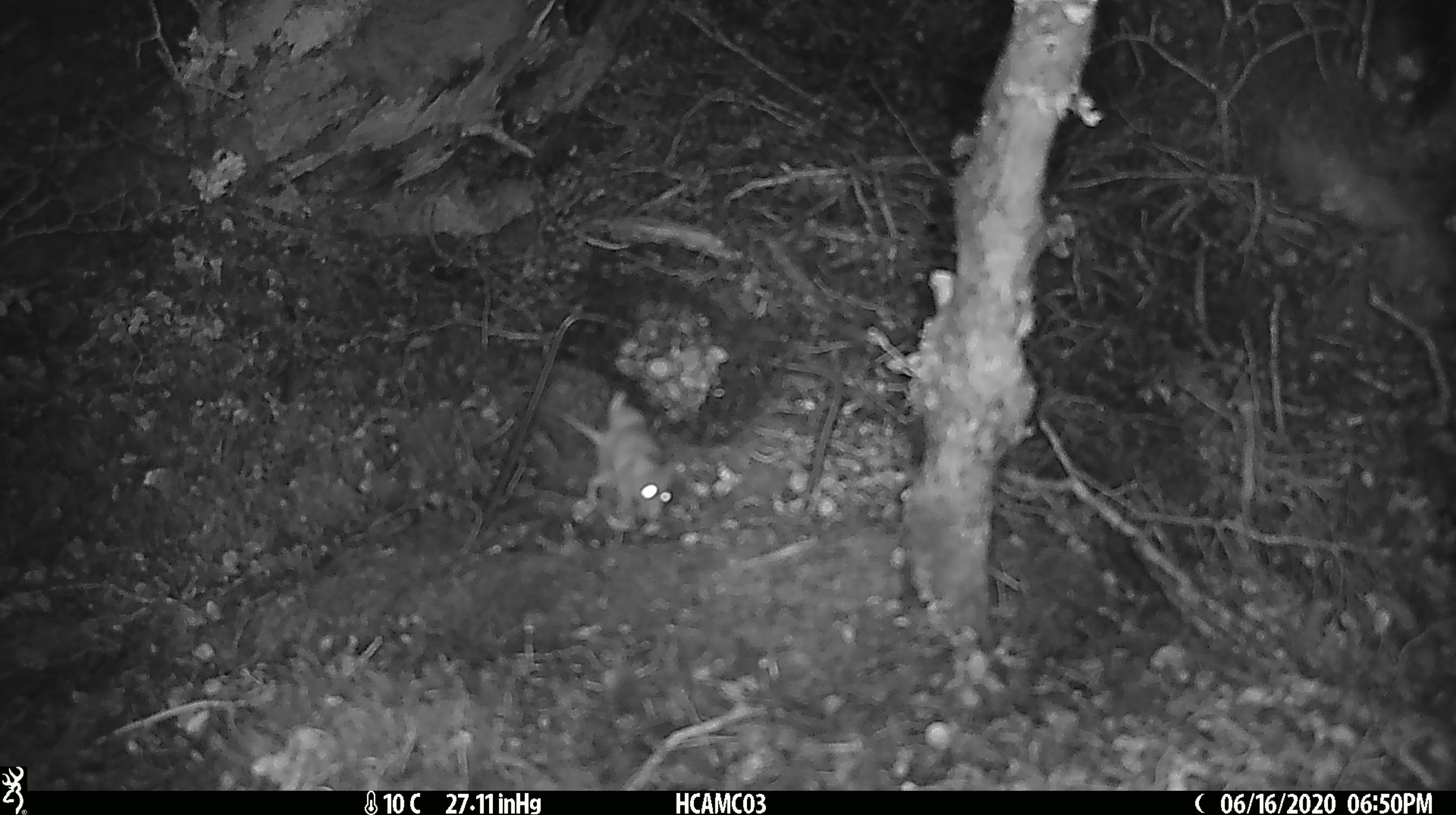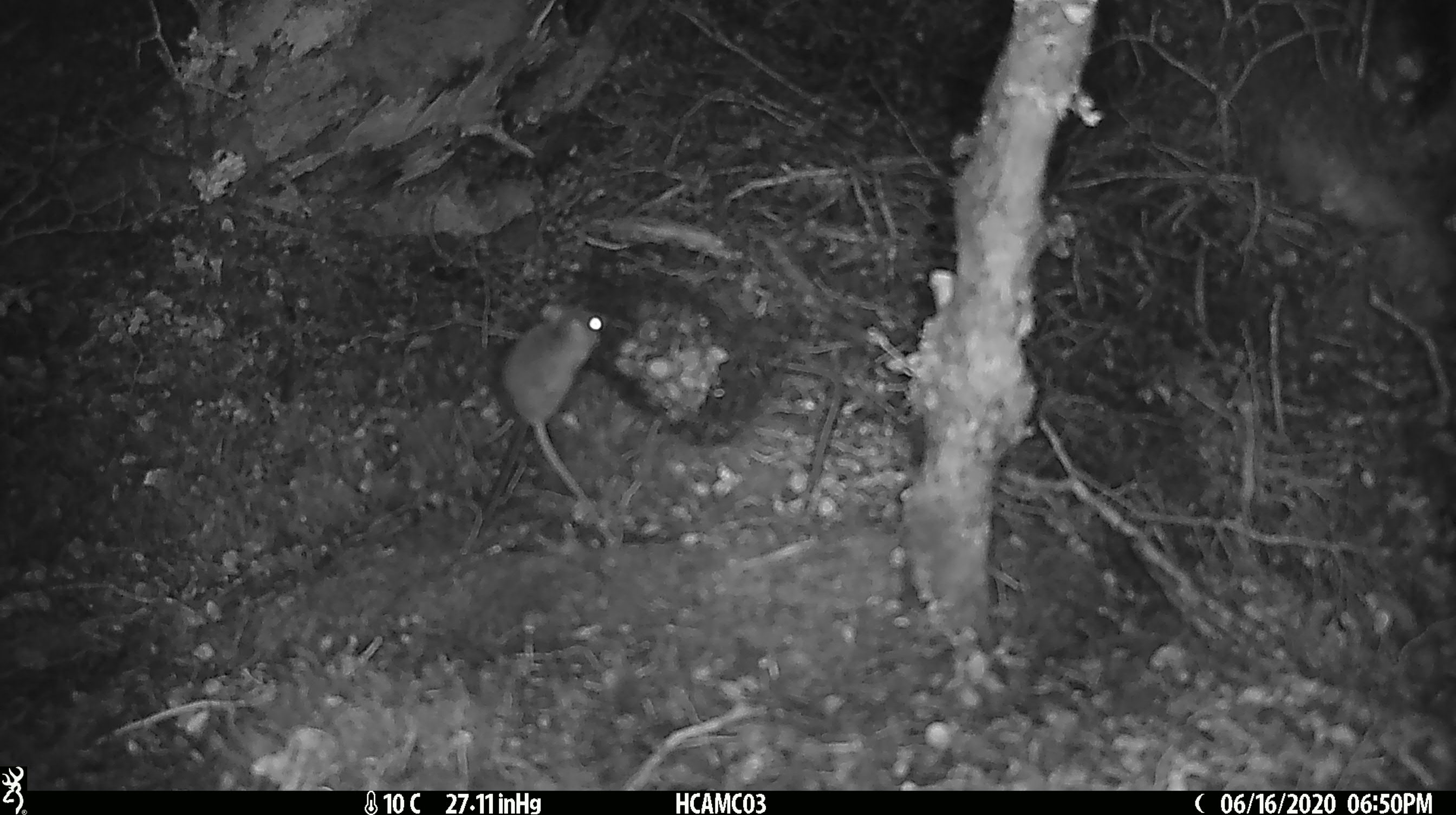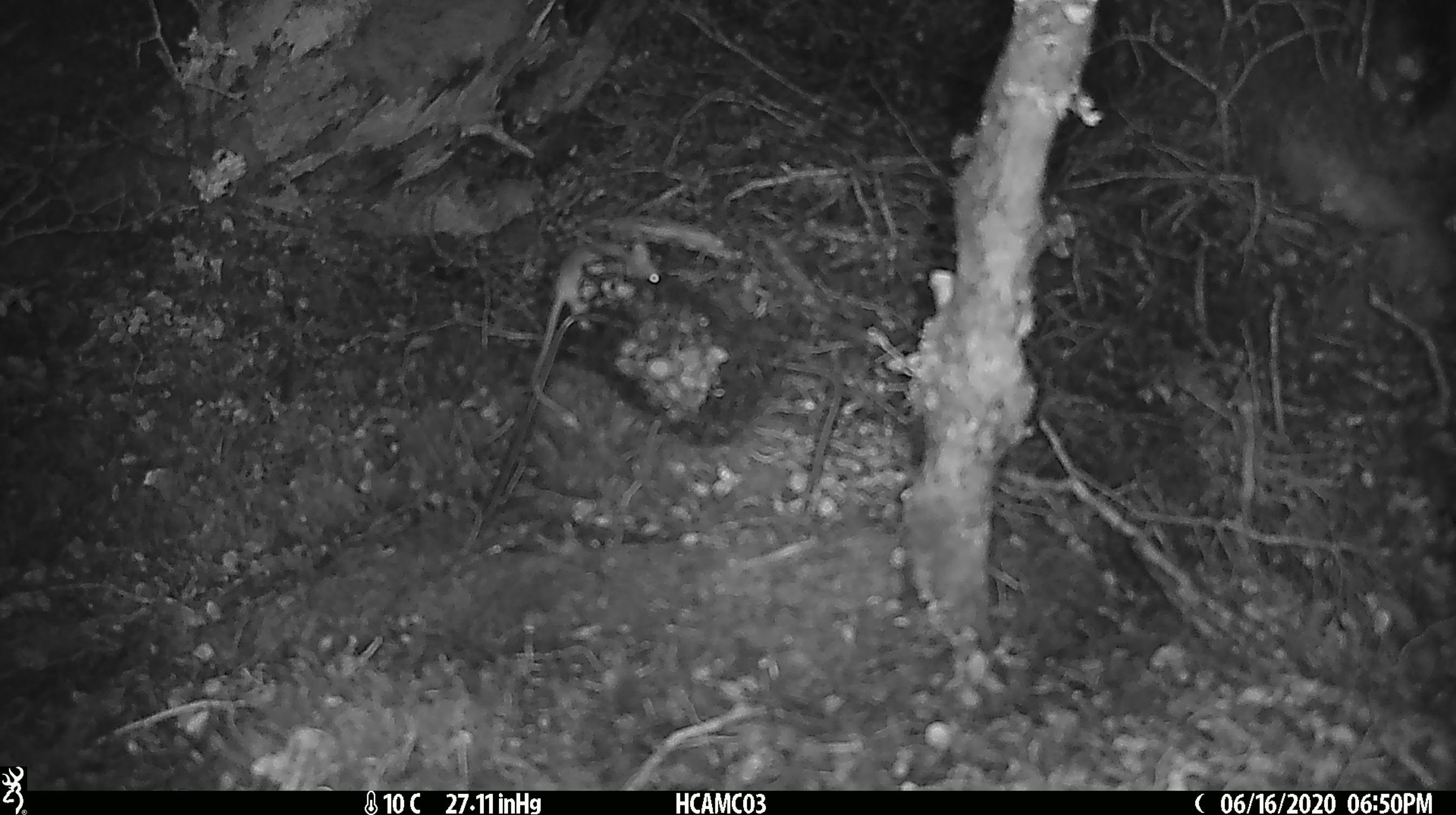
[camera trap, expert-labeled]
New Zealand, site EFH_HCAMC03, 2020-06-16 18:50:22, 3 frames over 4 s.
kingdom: Animalia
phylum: Chordata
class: Mammalia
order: Rodentia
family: Muridae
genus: Mus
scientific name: Mus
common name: mouse